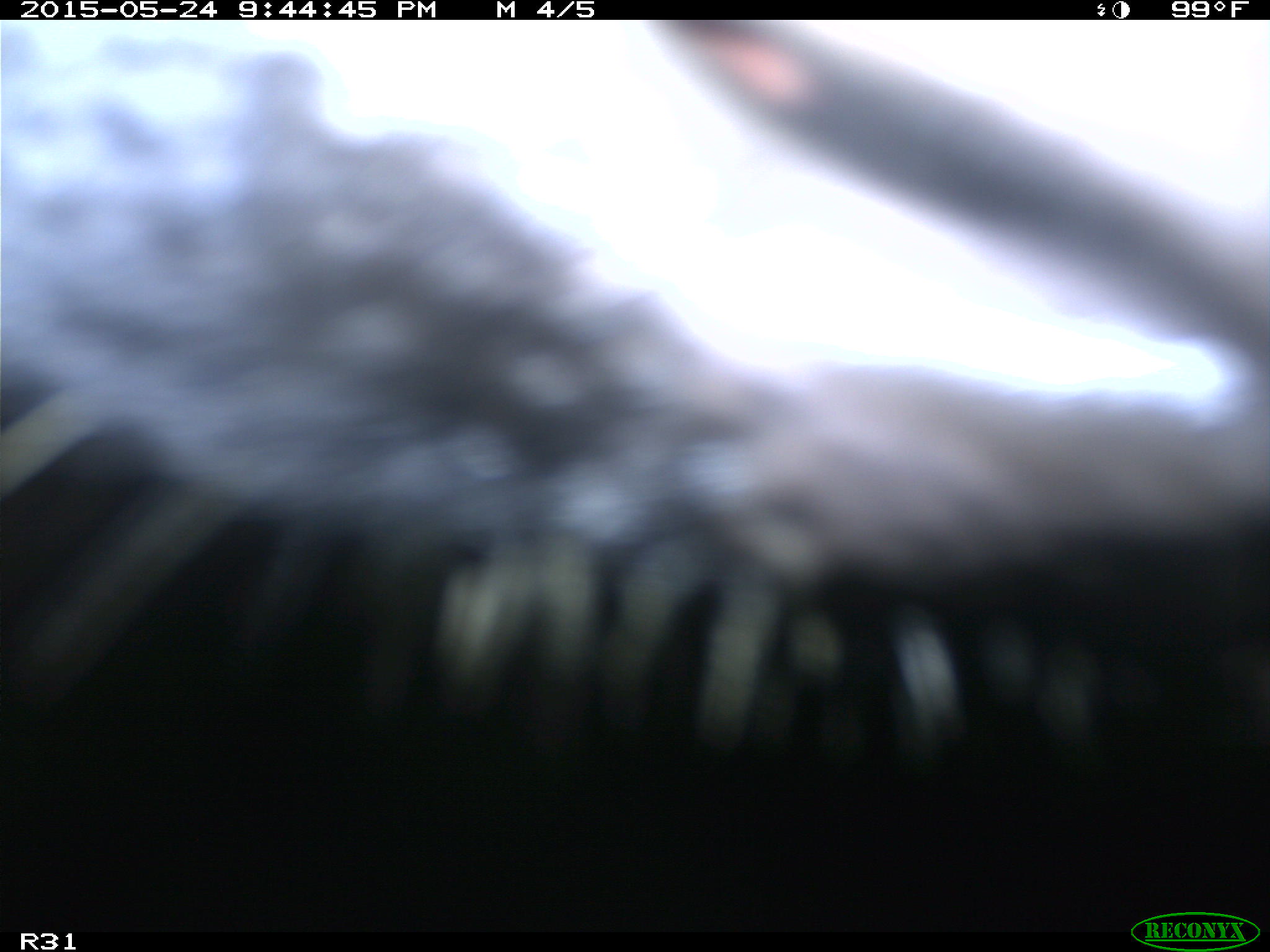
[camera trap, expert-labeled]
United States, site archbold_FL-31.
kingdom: Animalia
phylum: Chordata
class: Mammalia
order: Artiodactyla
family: Bovidae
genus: Bos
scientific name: Bos taurus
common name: domestic cow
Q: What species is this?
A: Bos taurus (domestic cow).